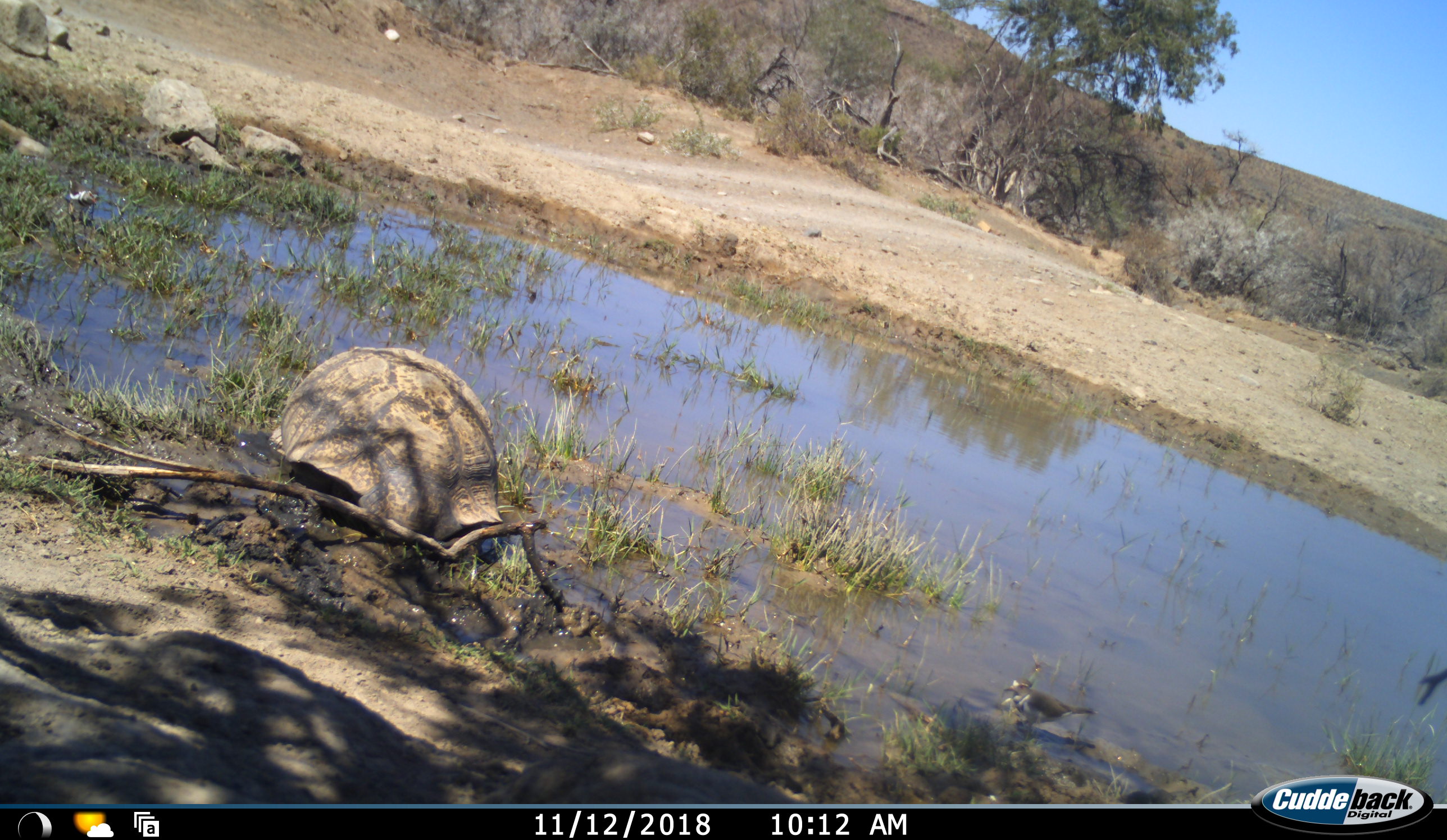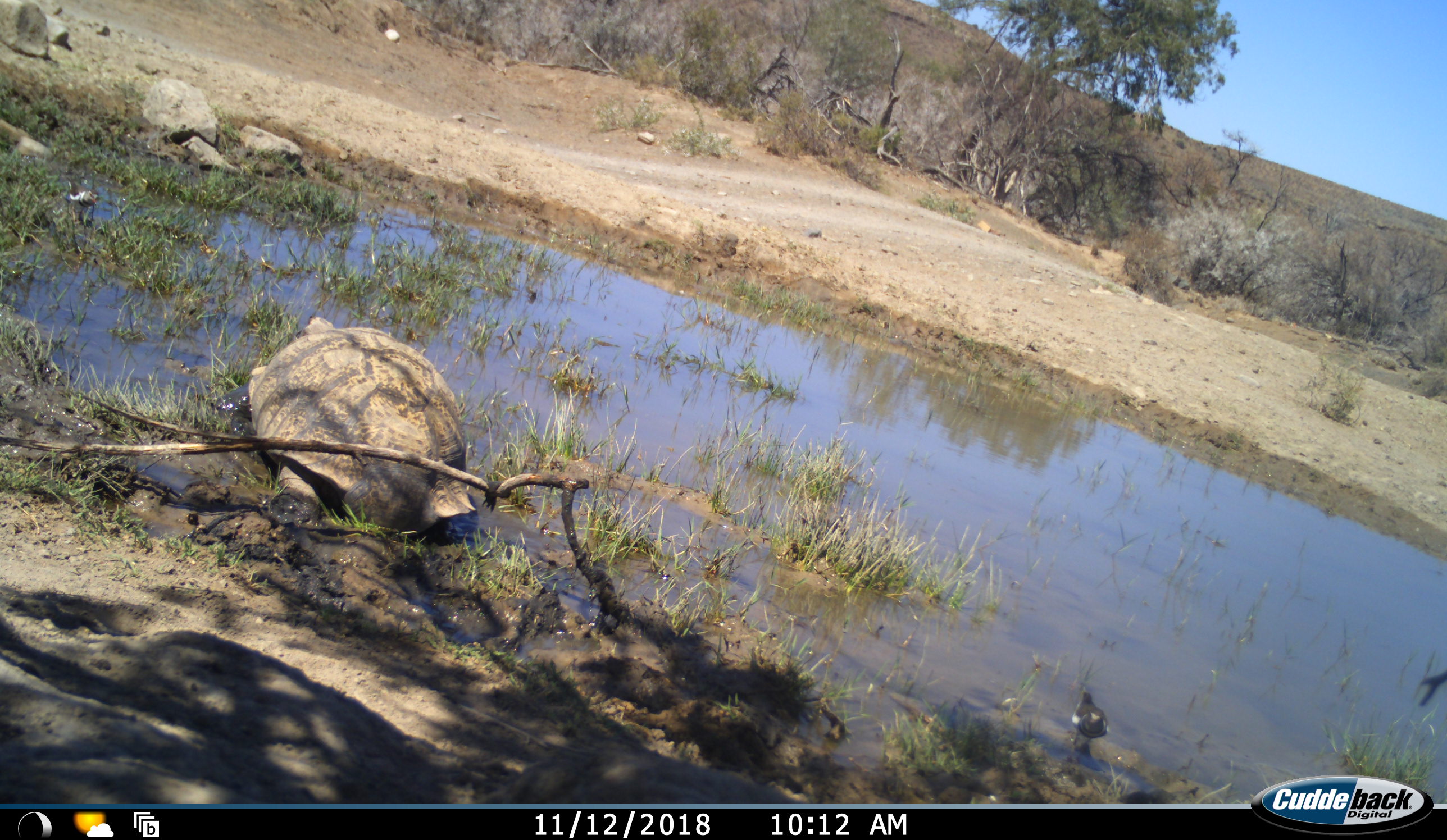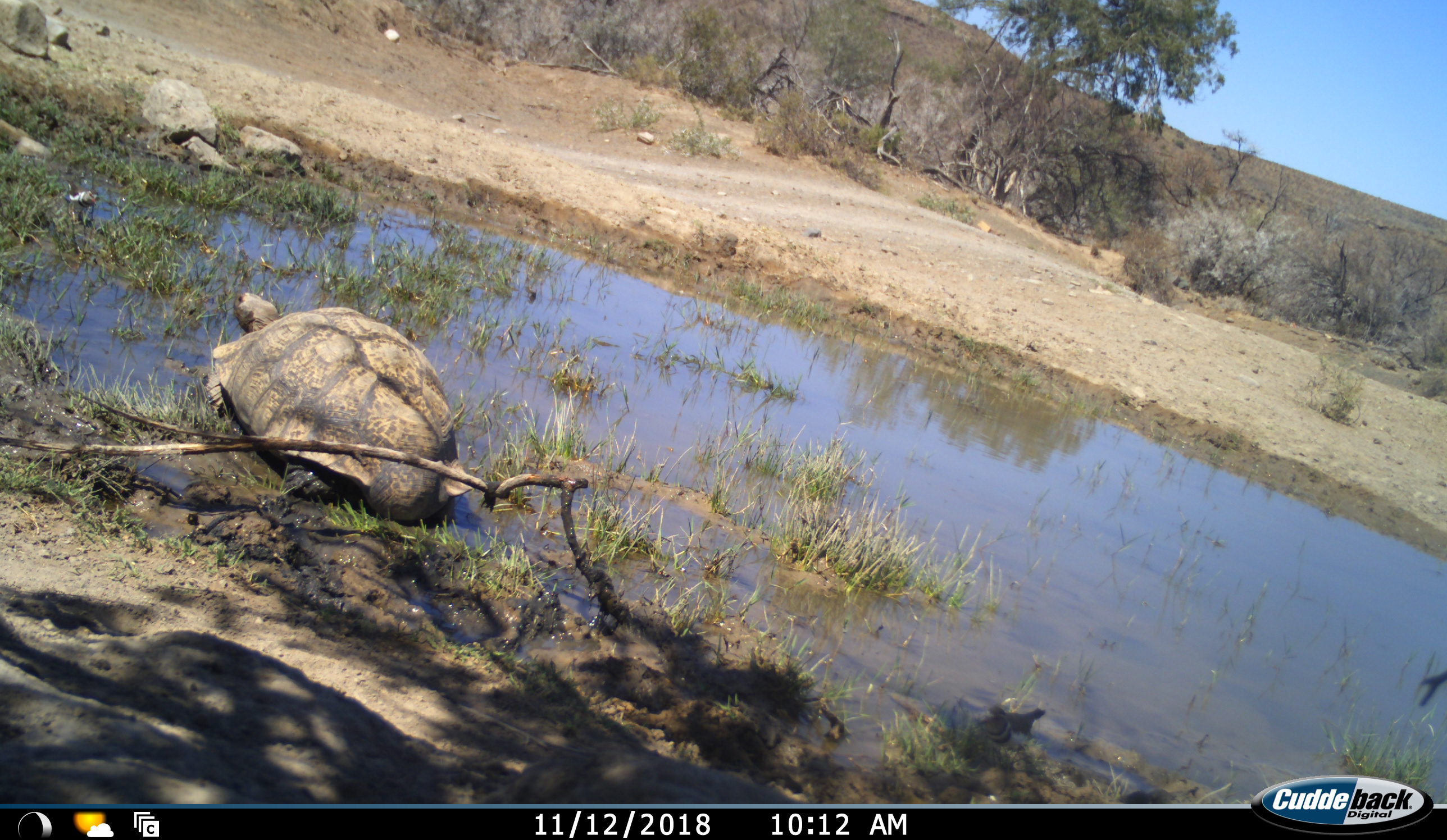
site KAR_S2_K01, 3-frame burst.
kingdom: Animalia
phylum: Chordata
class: Aves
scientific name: Aves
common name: bird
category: birdother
Birdother (bird) (Aves), count 1. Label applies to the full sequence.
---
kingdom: Animalia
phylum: Chordata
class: Reptilia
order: Testudines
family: Testudinidae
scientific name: Testudinidae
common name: tortoise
Tortoise (Testudinidae), count 1. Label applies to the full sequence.